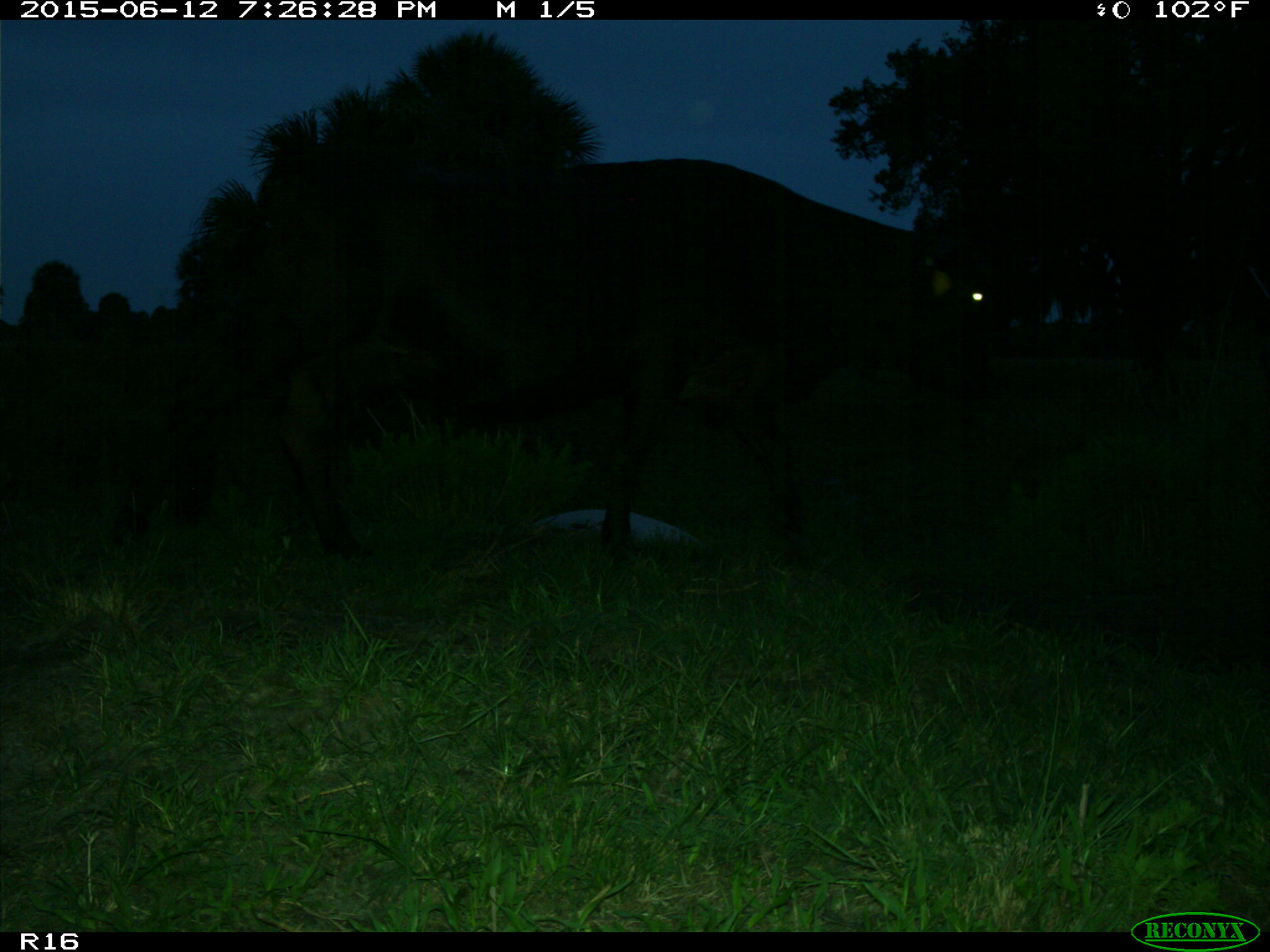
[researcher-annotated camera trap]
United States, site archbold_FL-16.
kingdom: Animalia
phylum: Chordata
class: Mammalia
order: Artiodactyla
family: Bovidae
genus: Bos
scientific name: Bos taurus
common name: domestic cow